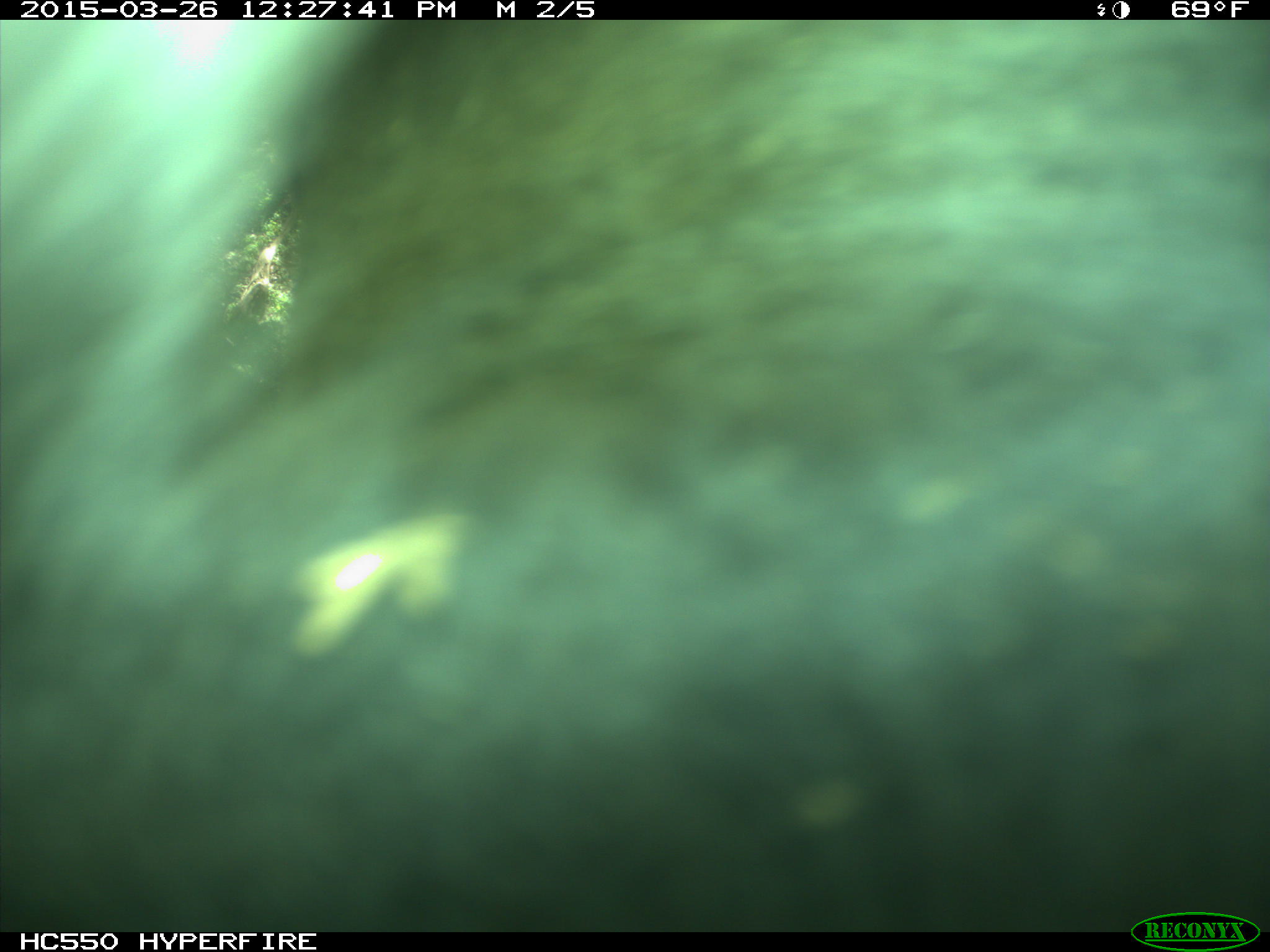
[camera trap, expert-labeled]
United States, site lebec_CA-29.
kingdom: Animalia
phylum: Chordata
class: Mammalia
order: Artiodactyla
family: Bovidae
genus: Bos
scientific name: Bos taurus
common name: domestic cow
Bos taurus (domestic cow).